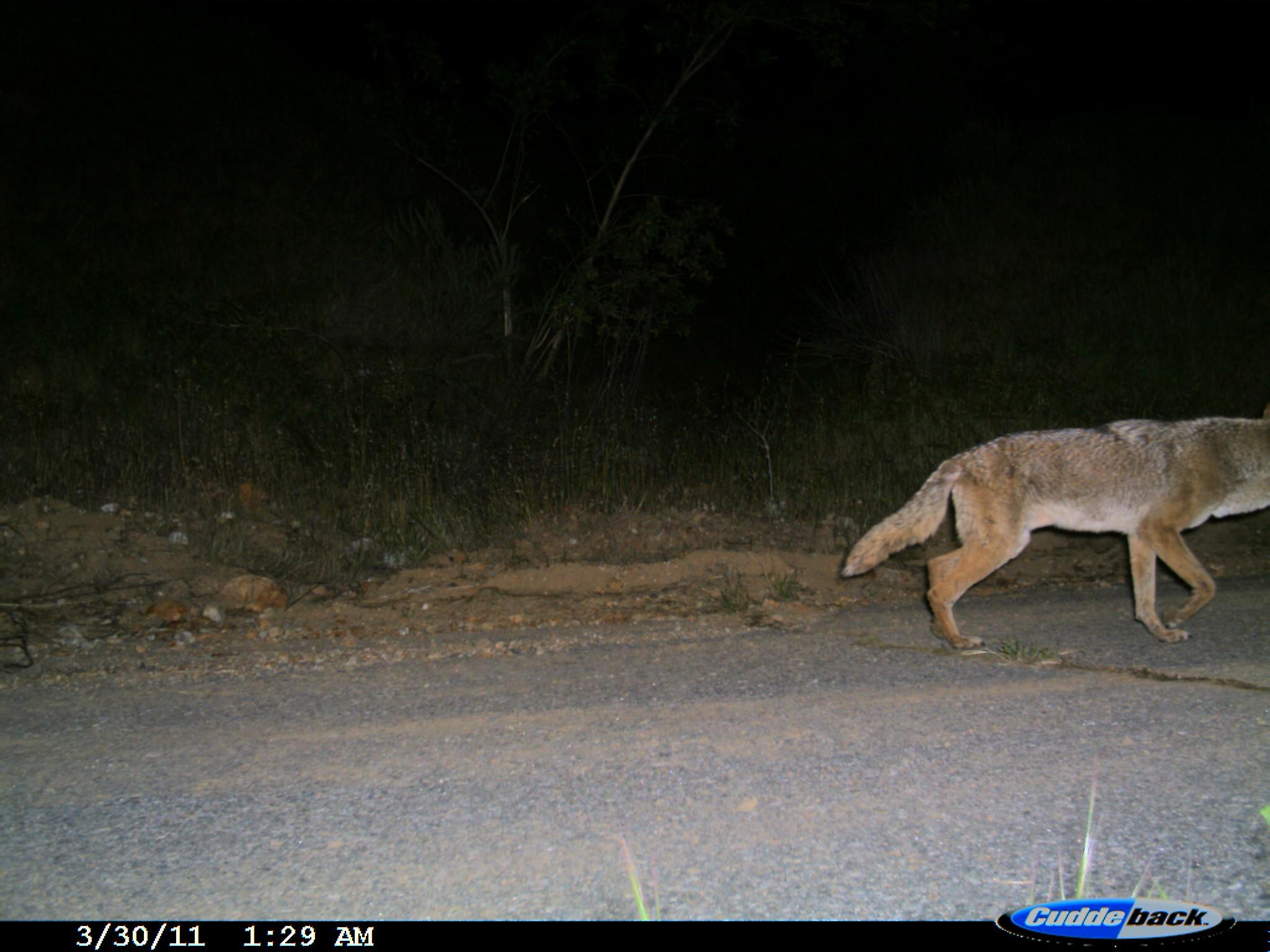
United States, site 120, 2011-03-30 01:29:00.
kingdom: Animalia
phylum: Chordata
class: Mammalia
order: Carnivora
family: Canidae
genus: Canis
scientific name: Canis latrans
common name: coyote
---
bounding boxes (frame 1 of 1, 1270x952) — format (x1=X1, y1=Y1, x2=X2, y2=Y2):
coyote: (x1=827, y1=392, x2=1268, y2=666)